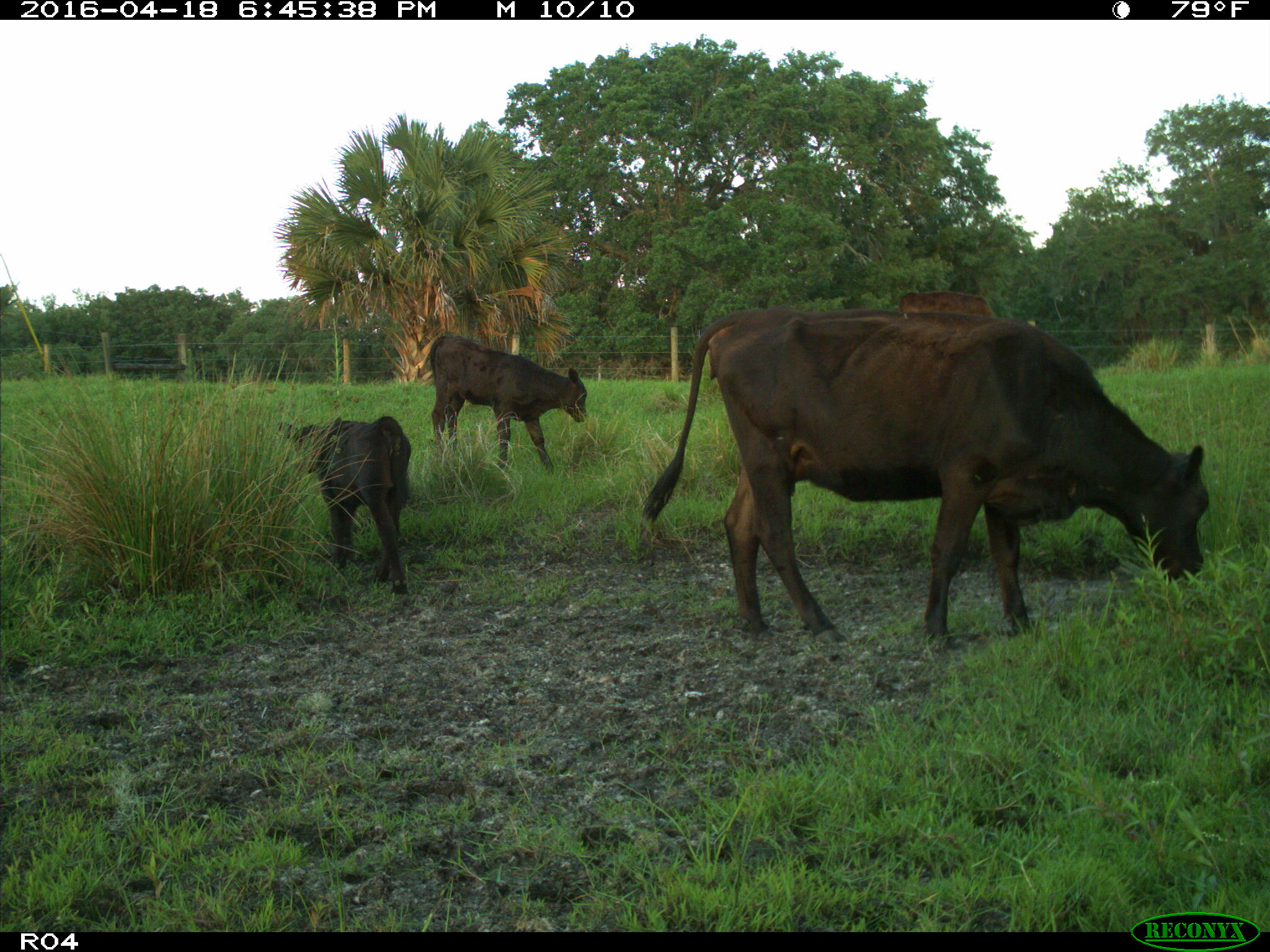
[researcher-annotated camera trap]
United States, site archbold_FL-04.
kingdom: Animalia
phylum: Chordata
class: Mammalia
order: Artiodactyla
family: Bovidae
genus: Bos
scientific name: Bos taurus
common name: domestic cow